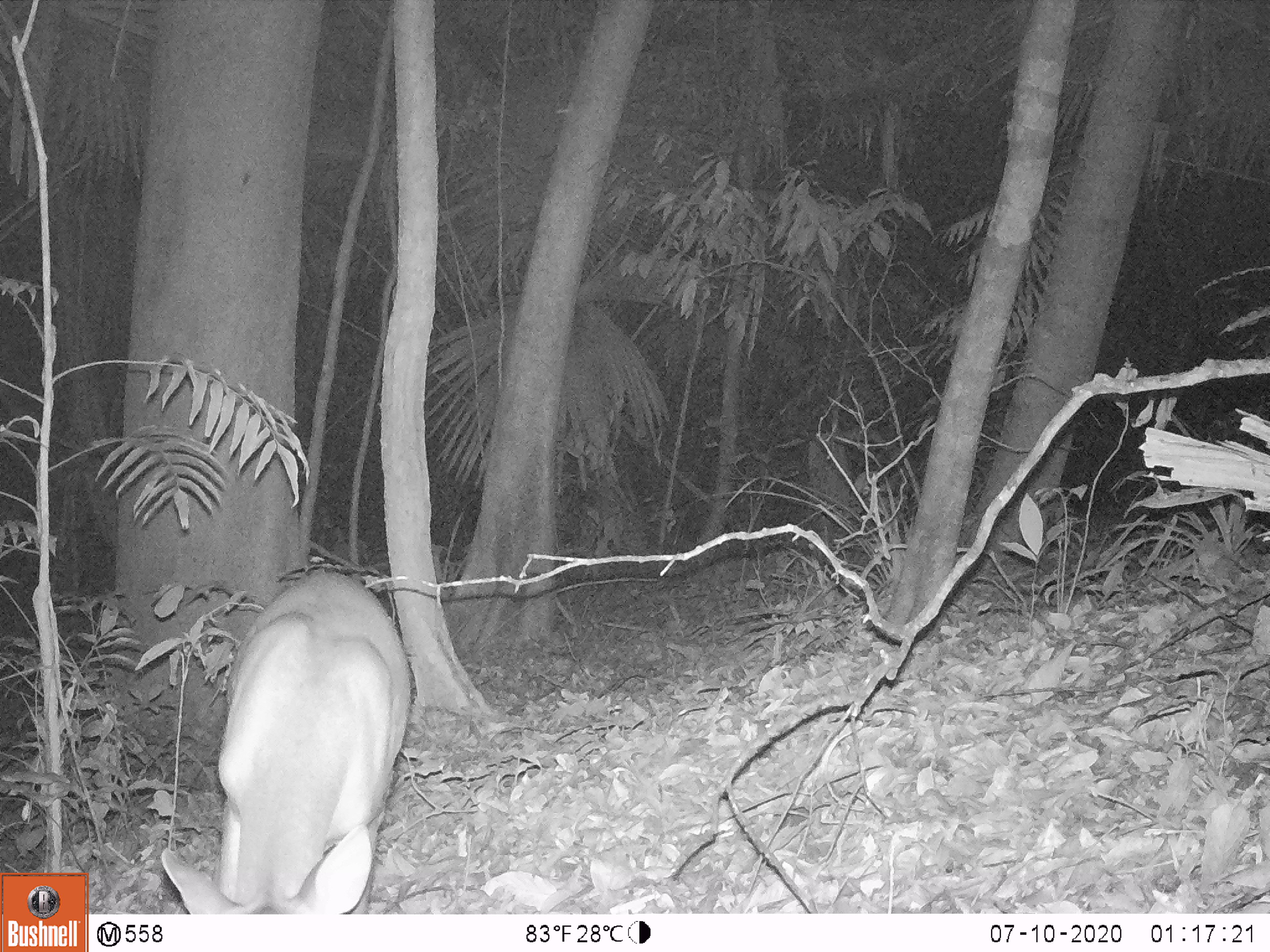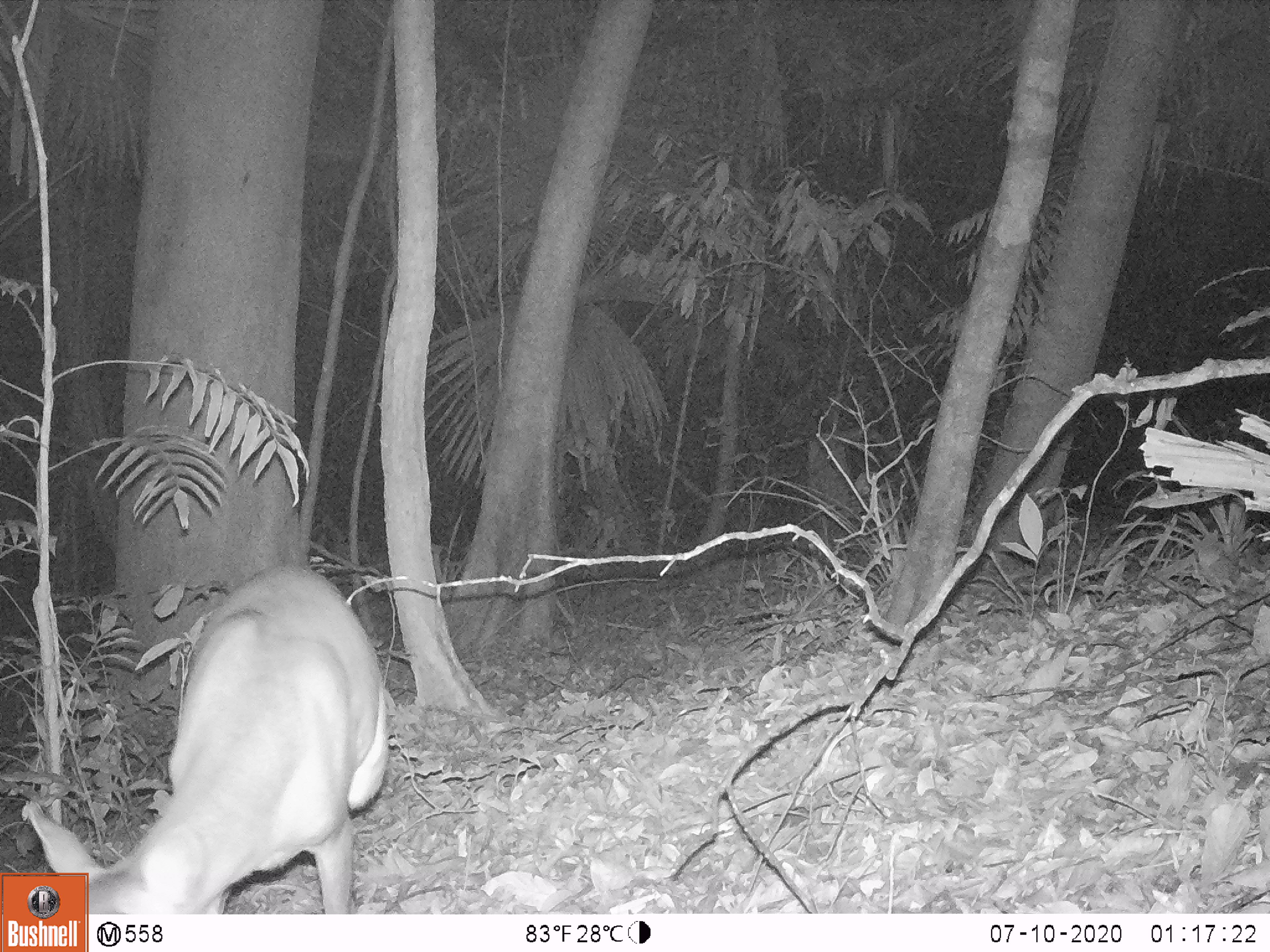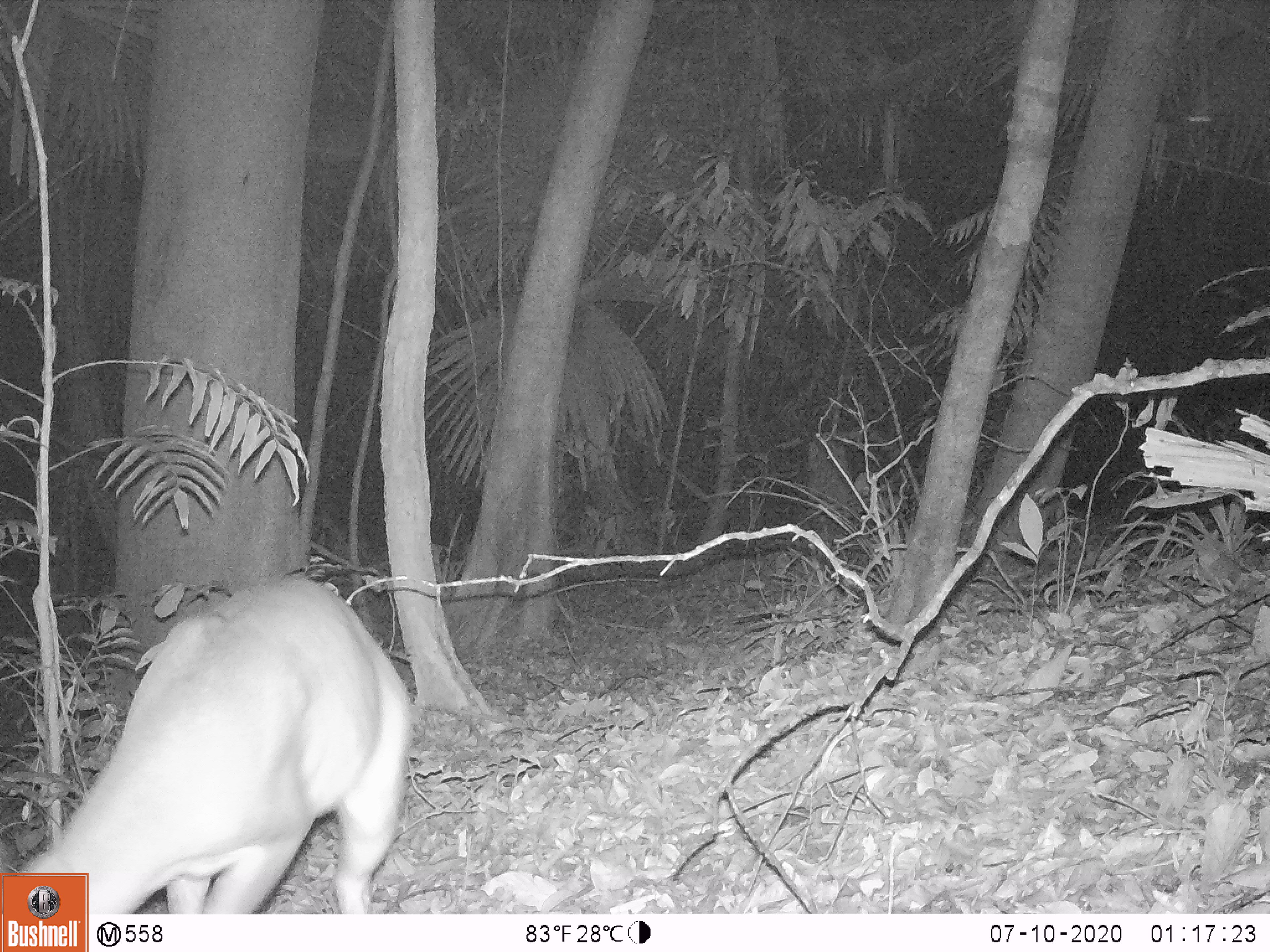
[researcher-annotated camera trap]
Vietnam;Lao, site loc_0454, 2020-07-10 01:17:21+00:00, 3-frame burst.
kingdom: Animalia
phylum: Chordata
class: Mammalia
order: Artiodactyla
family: Cervidae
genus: Muntiacus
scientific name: Muntiacus vuquangensis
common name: large-antlered muntjac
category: large antlered muntjac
Large antlered muntjac (large-antlered muntjac) (Muntiacus vuquangensis). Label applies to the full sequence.